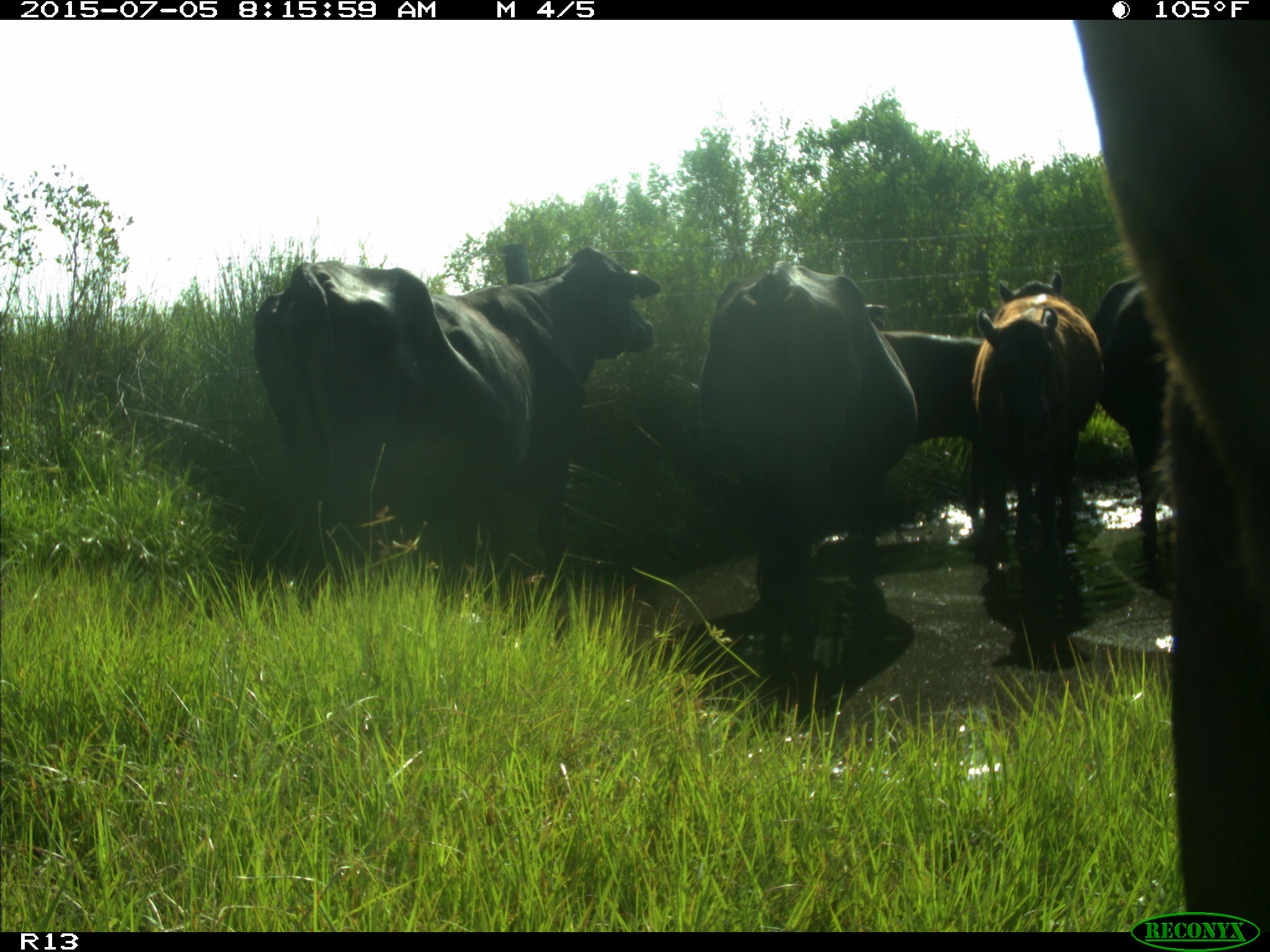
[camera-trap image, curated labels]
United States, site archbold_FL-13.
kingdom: Animalia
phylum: Chordata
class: Mammalia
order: Artiodactyla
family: Bovidae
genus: Bos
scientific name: Bos taurus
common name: domestic cow